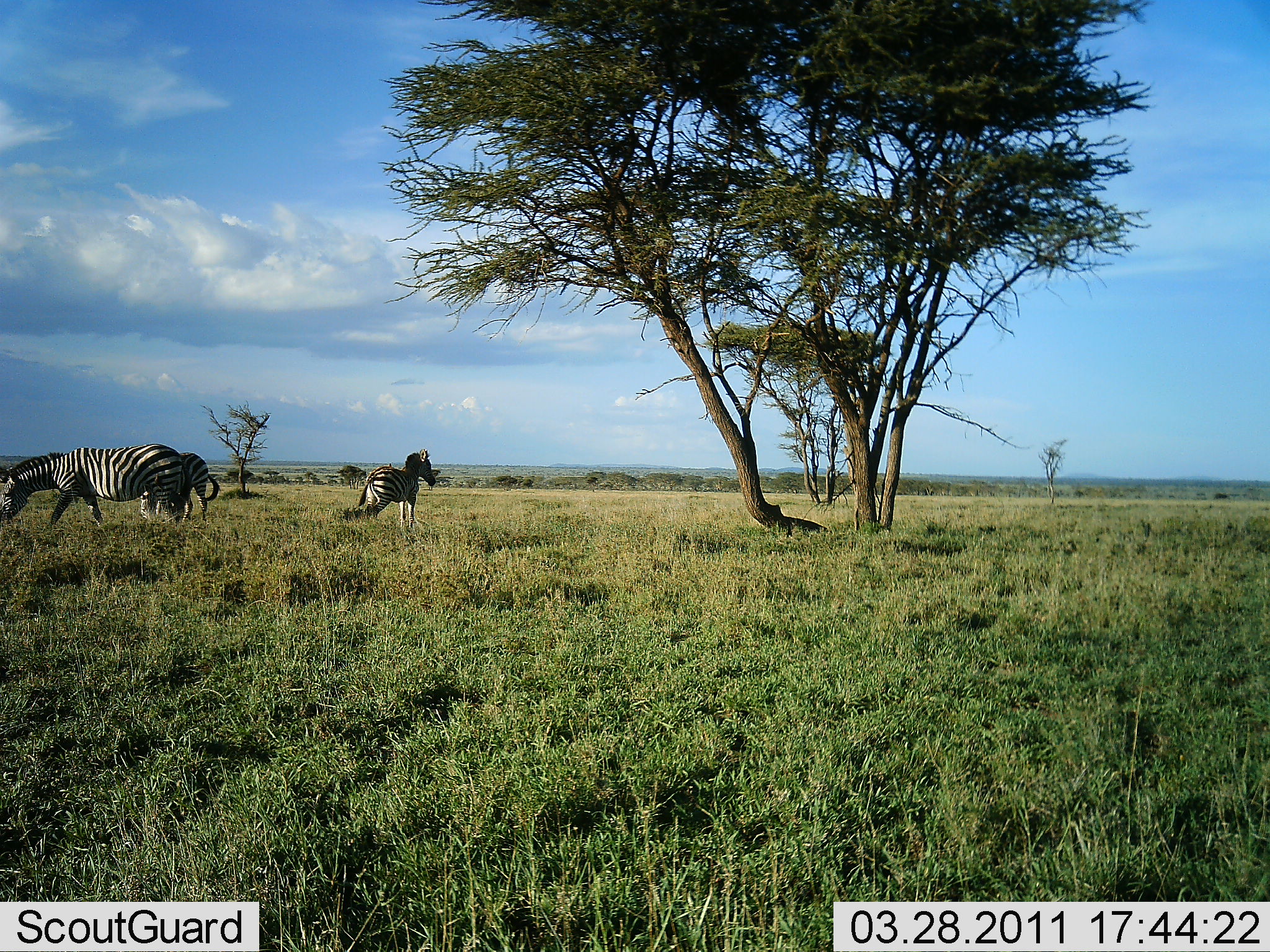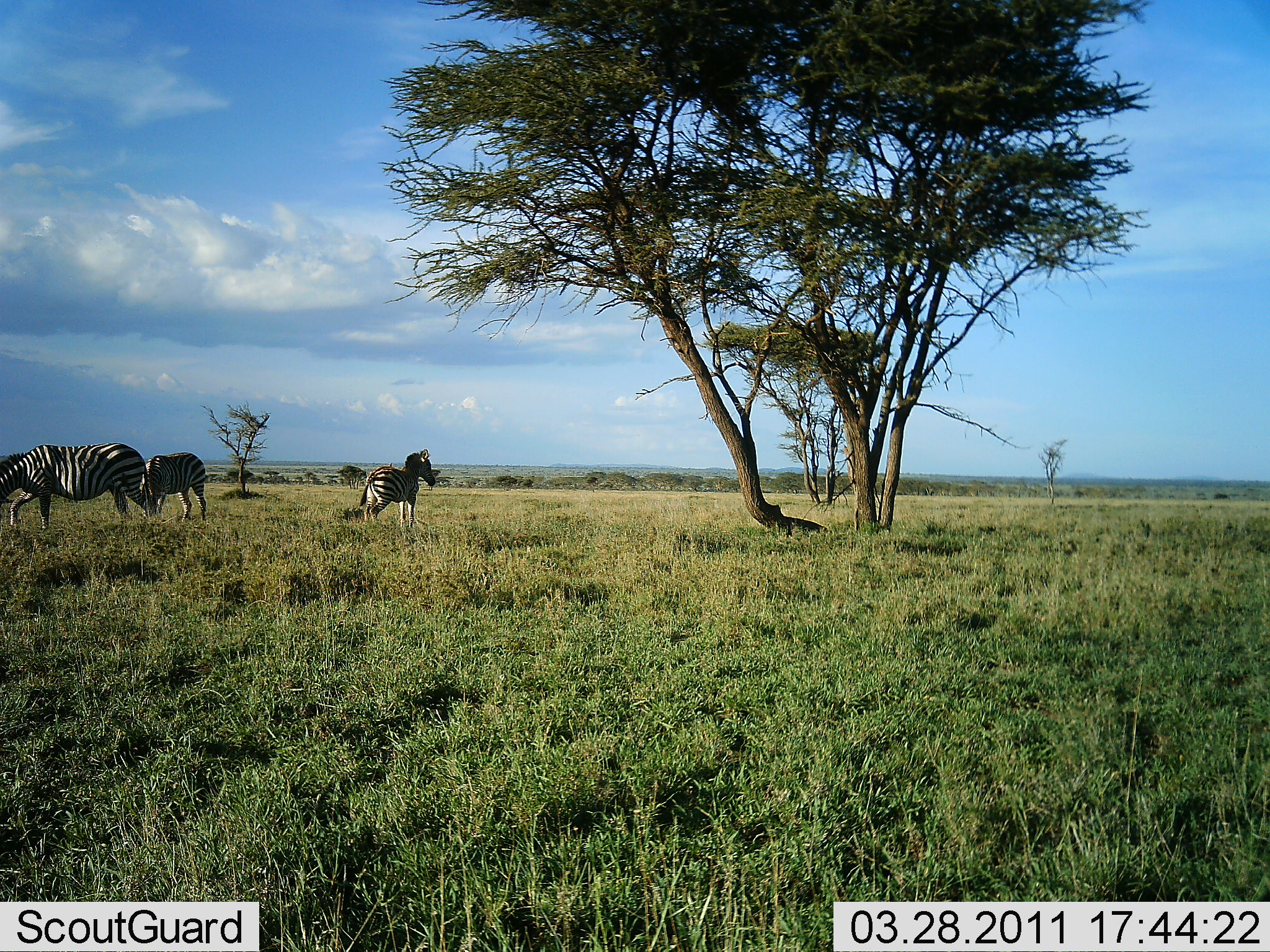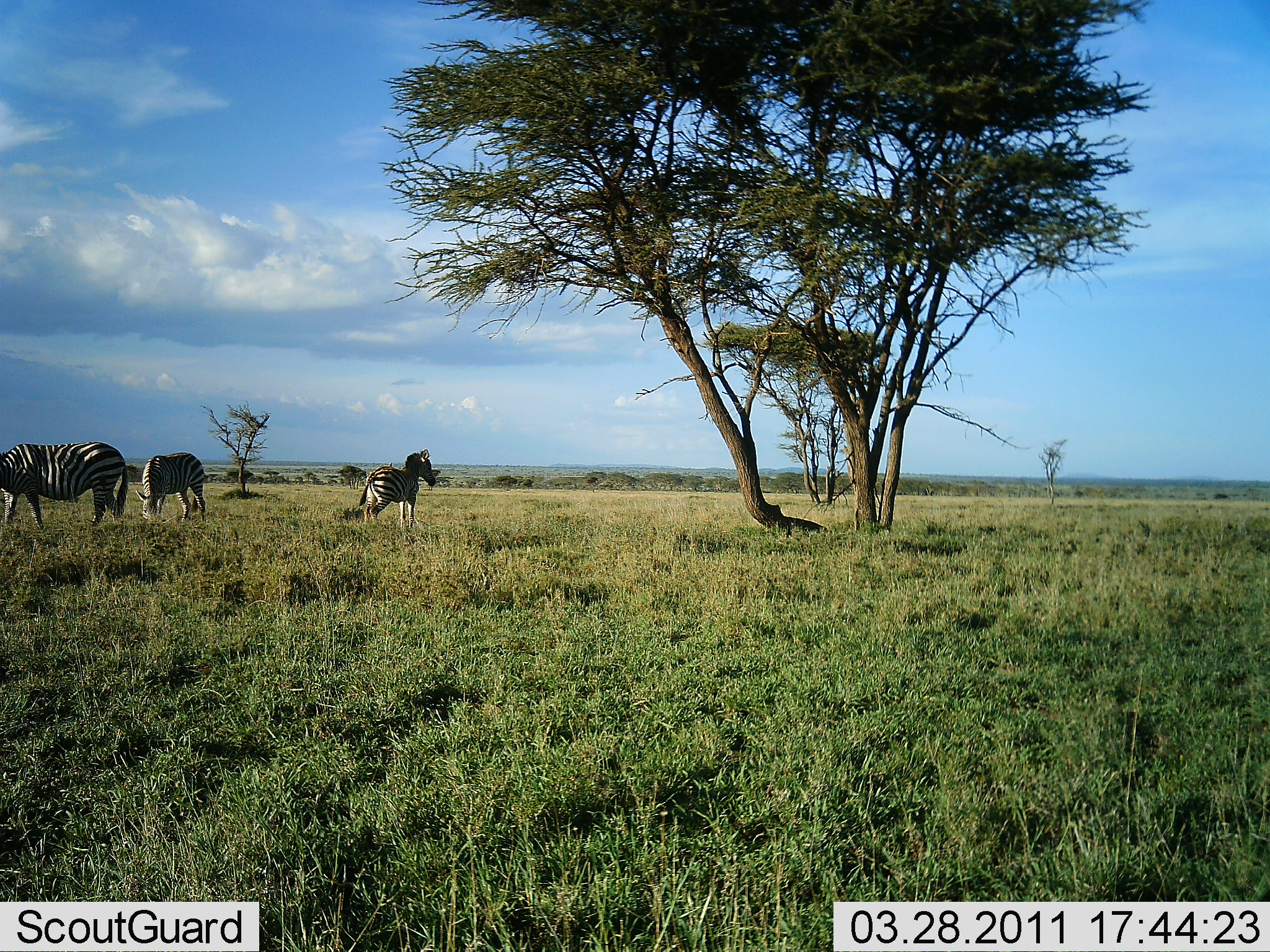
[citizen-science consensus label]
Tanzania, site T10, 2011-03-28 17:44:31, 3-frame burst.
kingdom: Animalia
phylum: Chordata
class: Mammalia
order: Perissodactyla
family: Equidae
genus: Equus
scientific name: Equus quagga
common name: plains zebra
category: zebra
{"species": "zebra (plains zebra) (Equus quagga)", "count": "3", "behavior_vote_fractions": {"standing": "70%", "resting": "10%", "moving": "50%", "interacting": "0%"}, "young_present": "0%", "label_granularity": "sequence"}